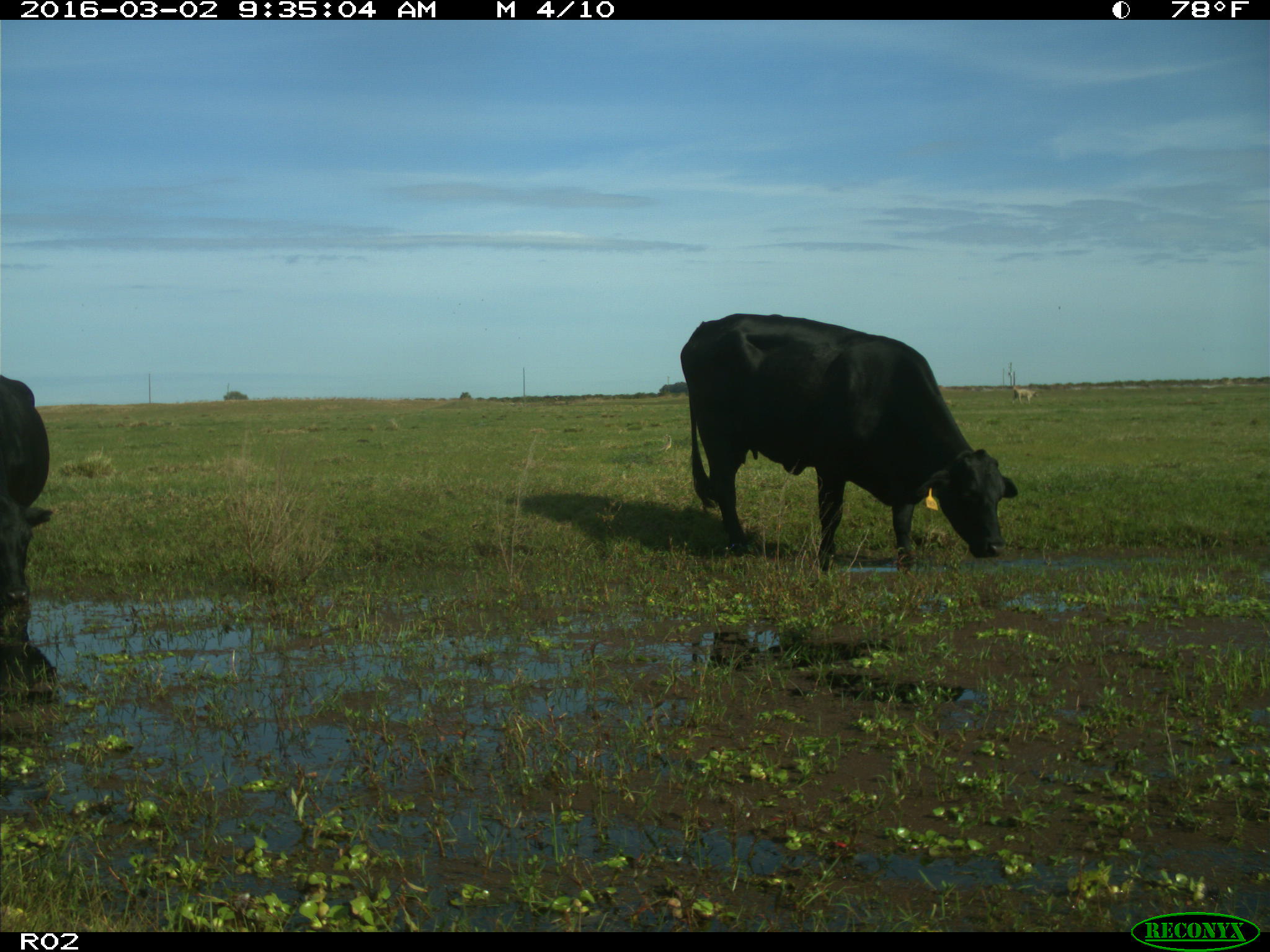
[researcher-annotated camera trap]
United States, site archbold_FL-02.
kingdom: Animalia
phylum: Chordata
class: Mammalia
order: Artiodactyla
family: Bovidae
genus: Bos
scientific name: Bos taurus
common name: domestic cow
Bos taurus (domestic cow).